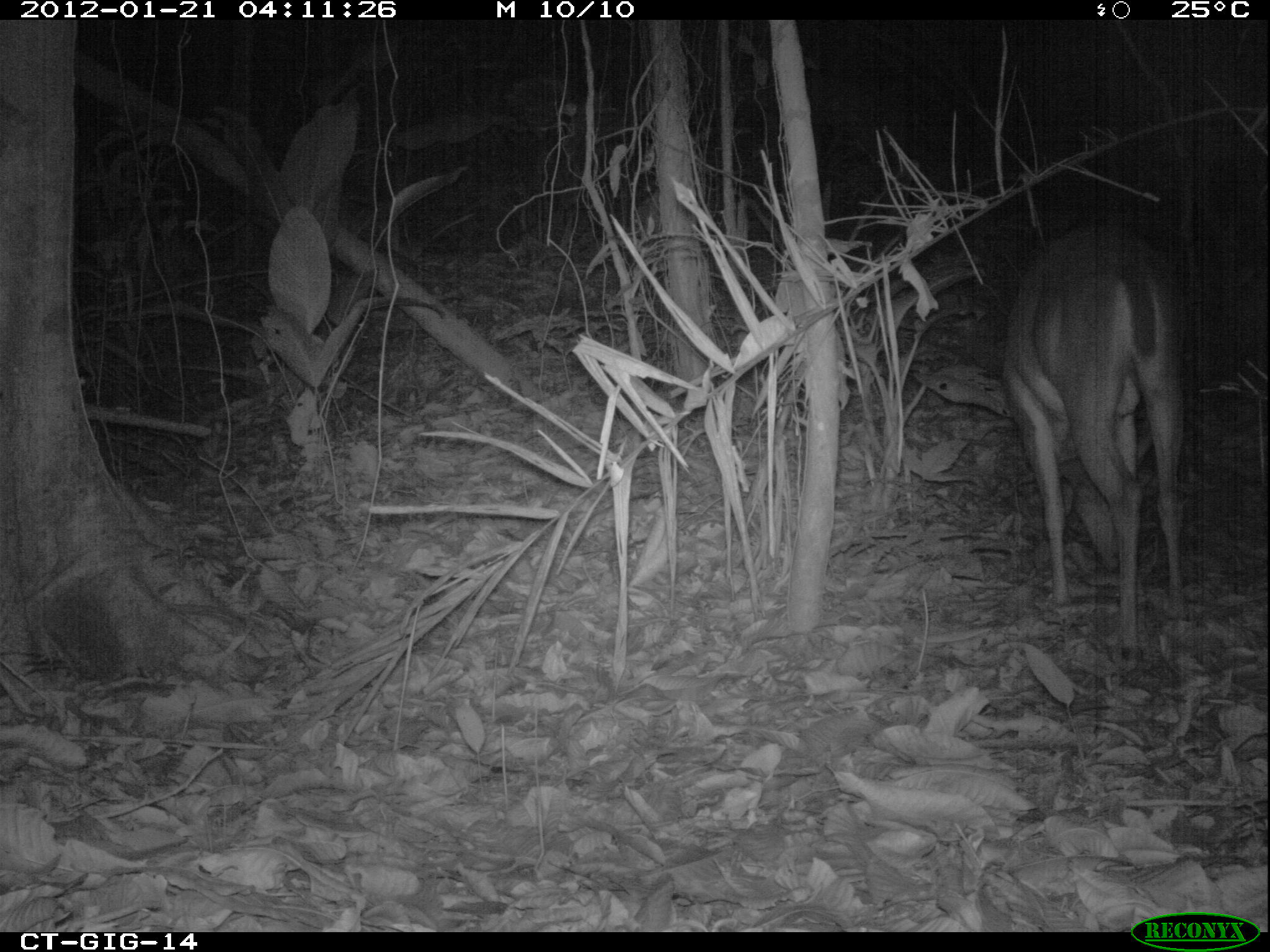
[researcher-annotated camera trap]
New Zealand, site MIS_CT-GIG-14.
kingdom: Animalia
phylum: Chordata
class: Mammalia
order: Artiodactyla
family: Cervidae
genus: Odocoileus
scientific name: Odocoileus virginianus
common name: white-tailed deer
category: white tailed deer